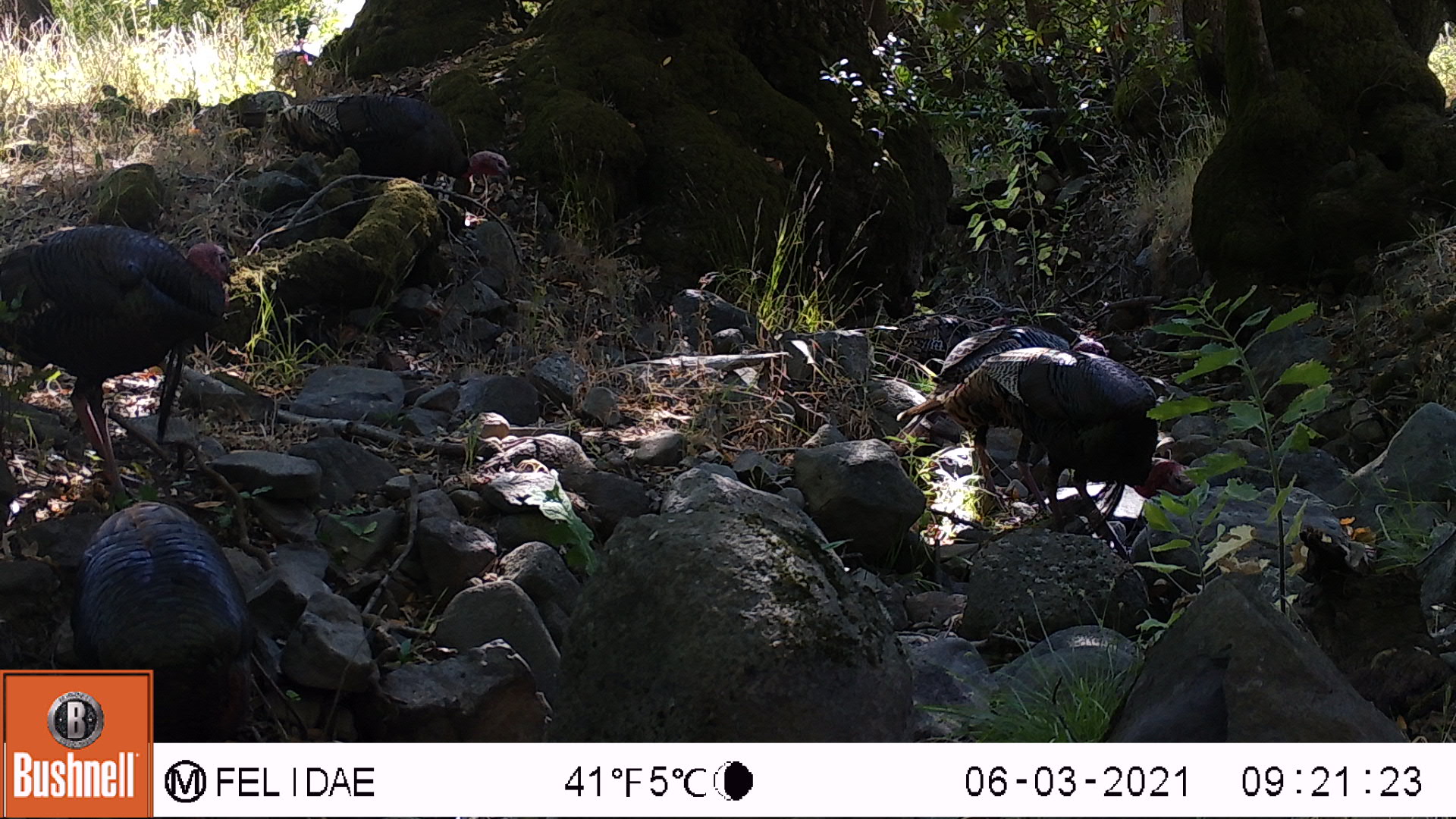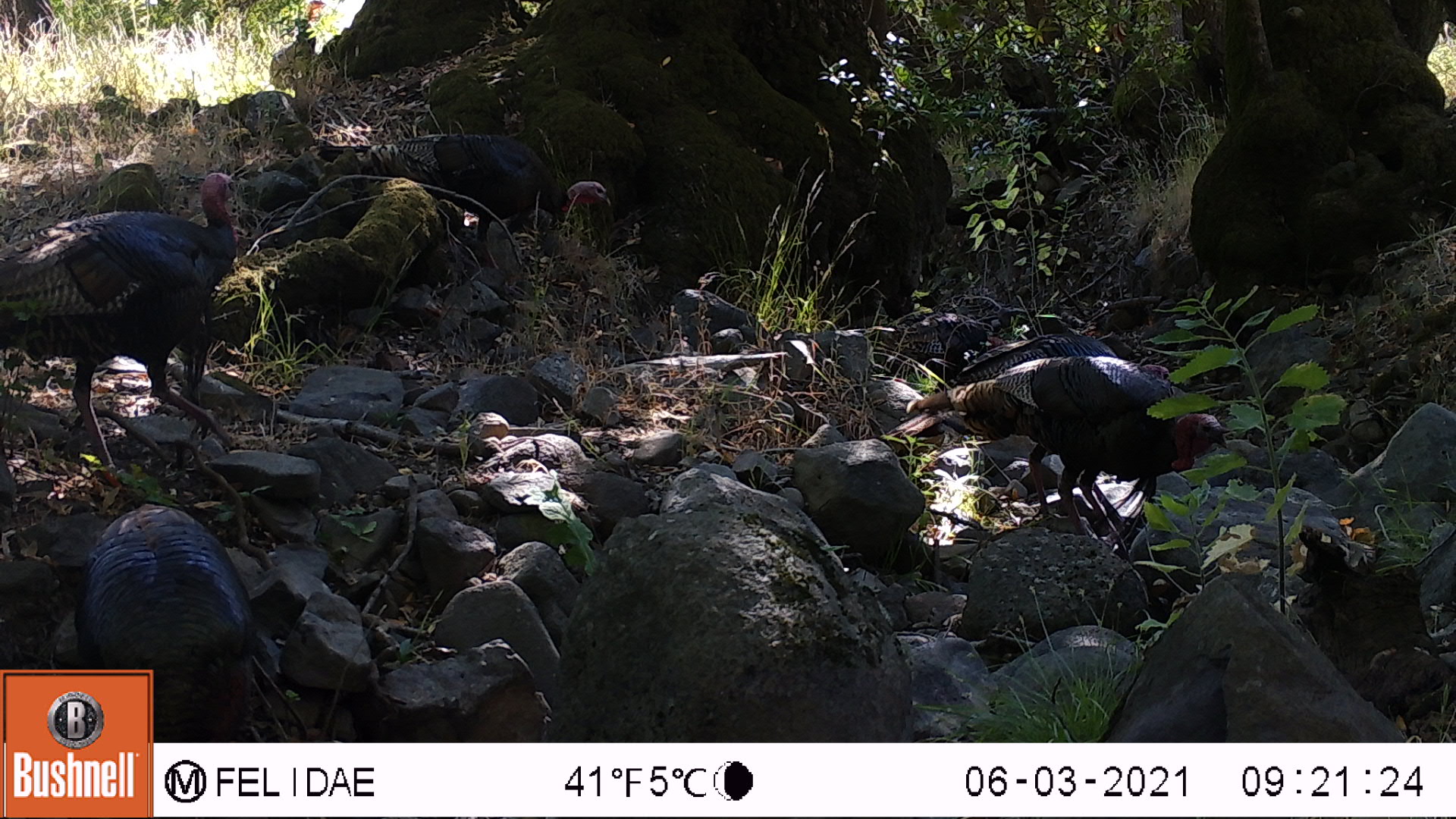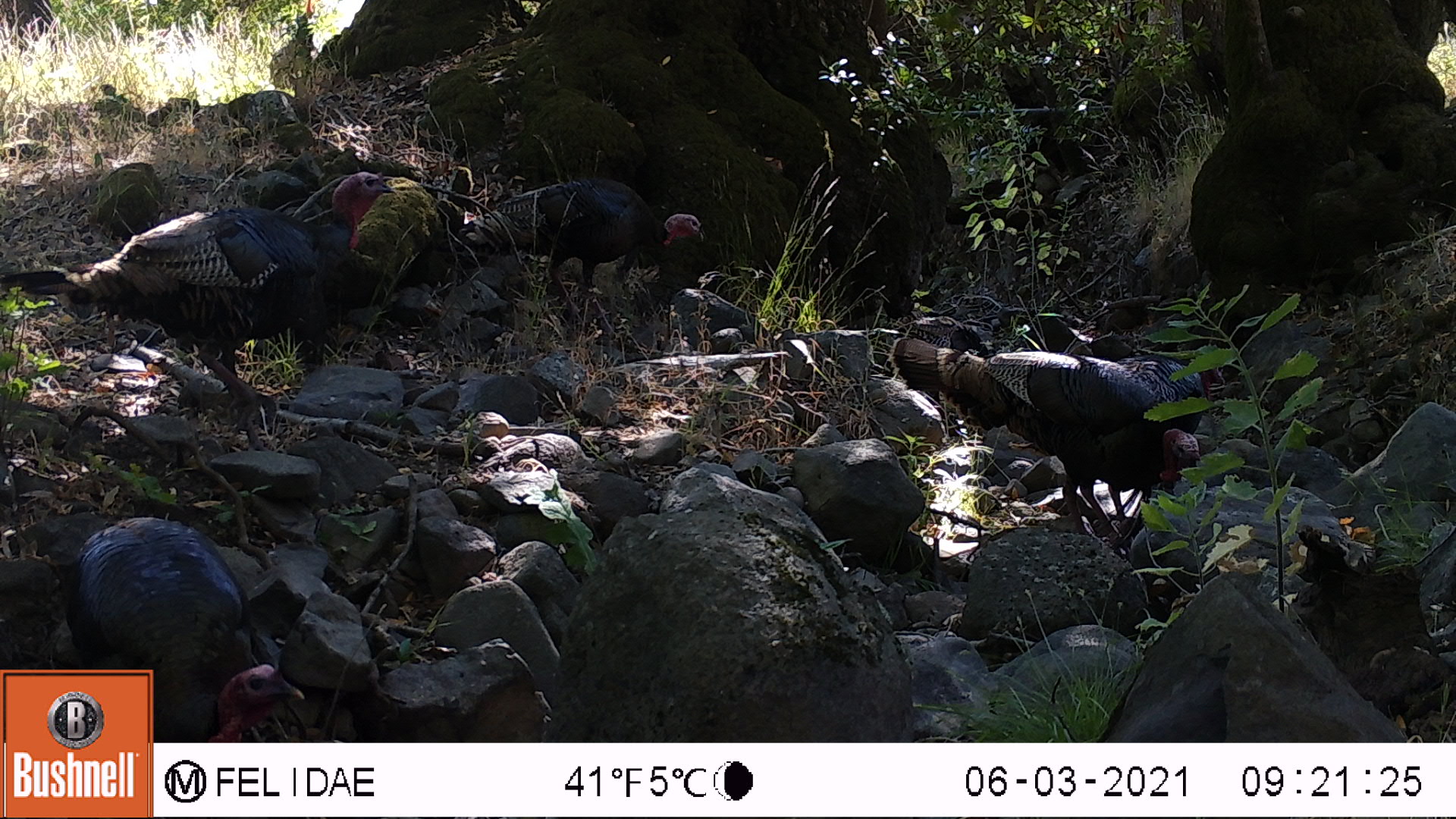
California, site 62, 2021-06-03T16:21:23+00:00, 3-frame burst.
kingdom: Animalia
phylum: Chordata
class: Aves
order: Galliformes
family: Phasianidae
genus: Meleagris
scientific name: Meleagris gallopavo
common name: turkey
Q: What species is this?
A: Turkey (Meleagris gallopavo).